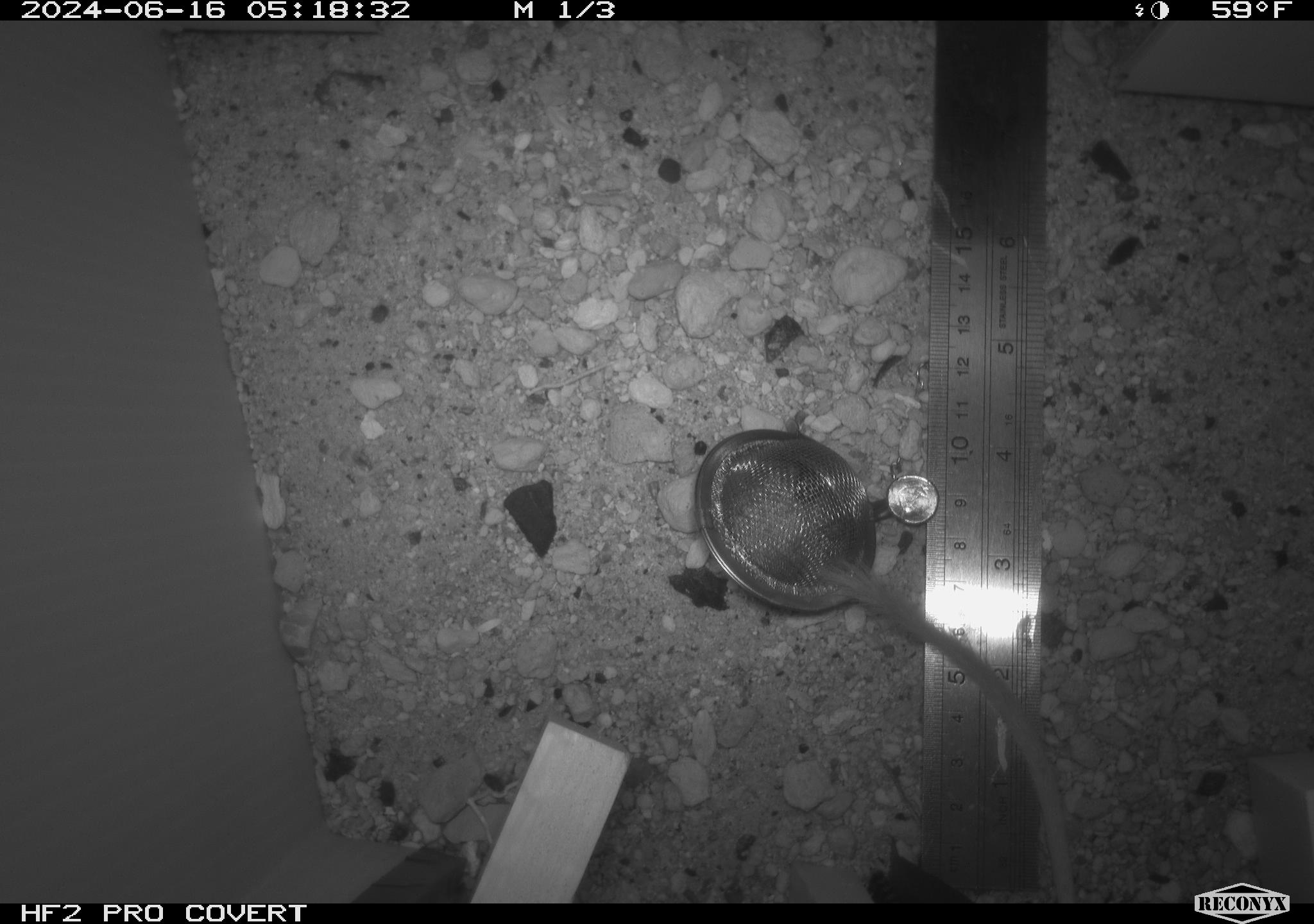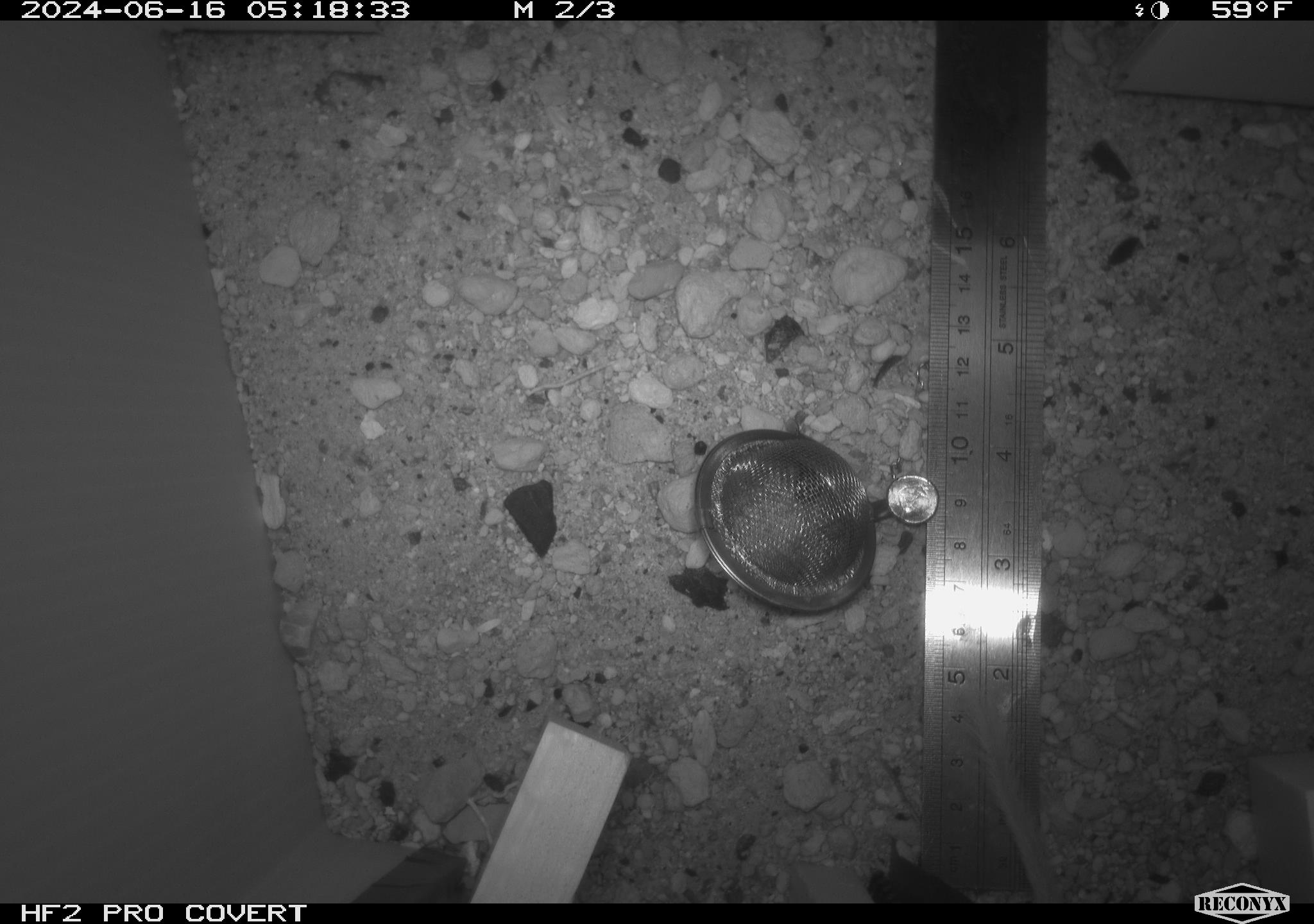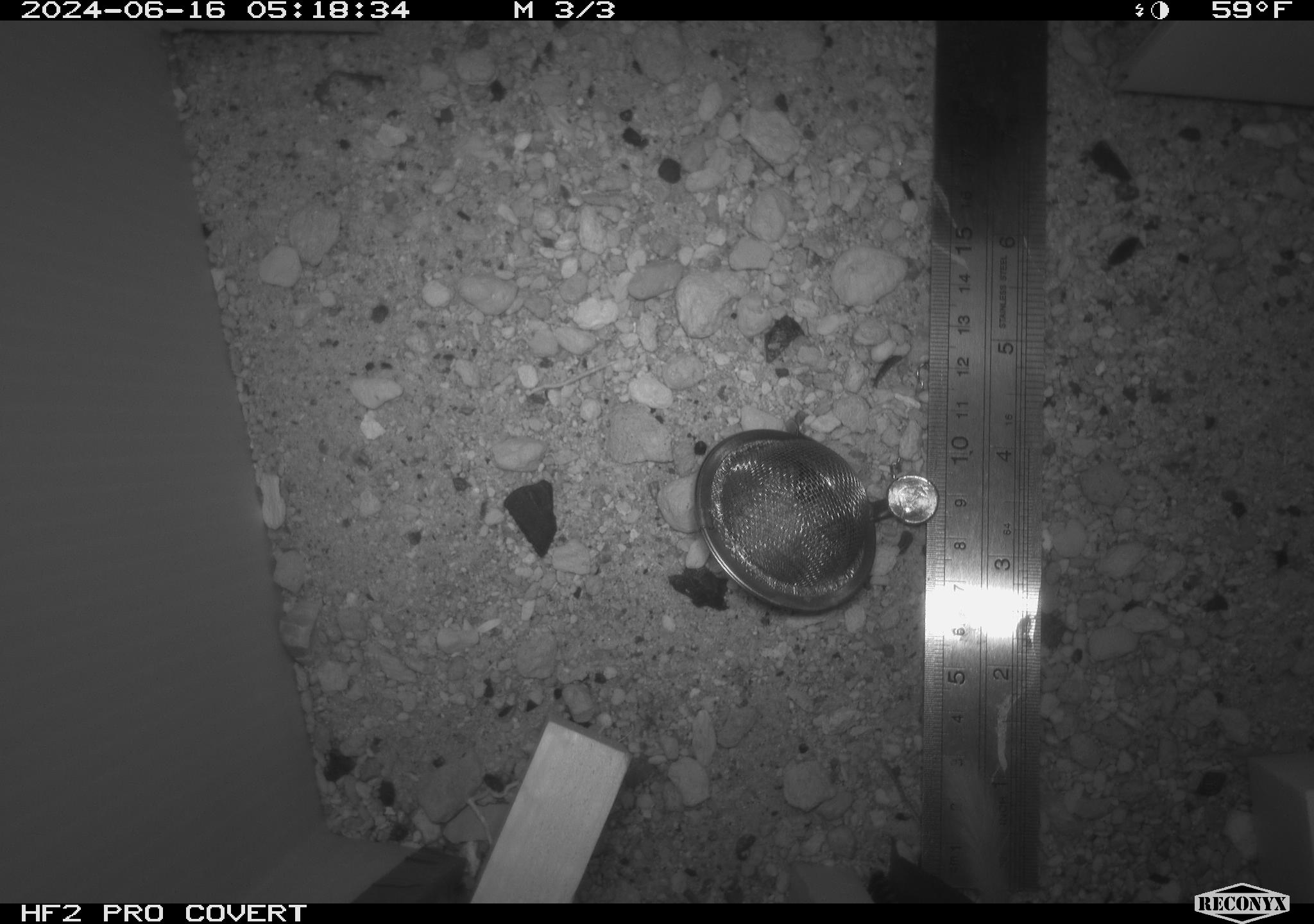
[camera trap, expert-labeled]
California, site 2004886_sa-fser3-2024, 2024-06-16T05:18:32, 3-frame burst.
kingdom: Animalia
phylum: Chordata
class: Mammalia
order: Rodentia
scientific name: Rodentia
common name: rodent